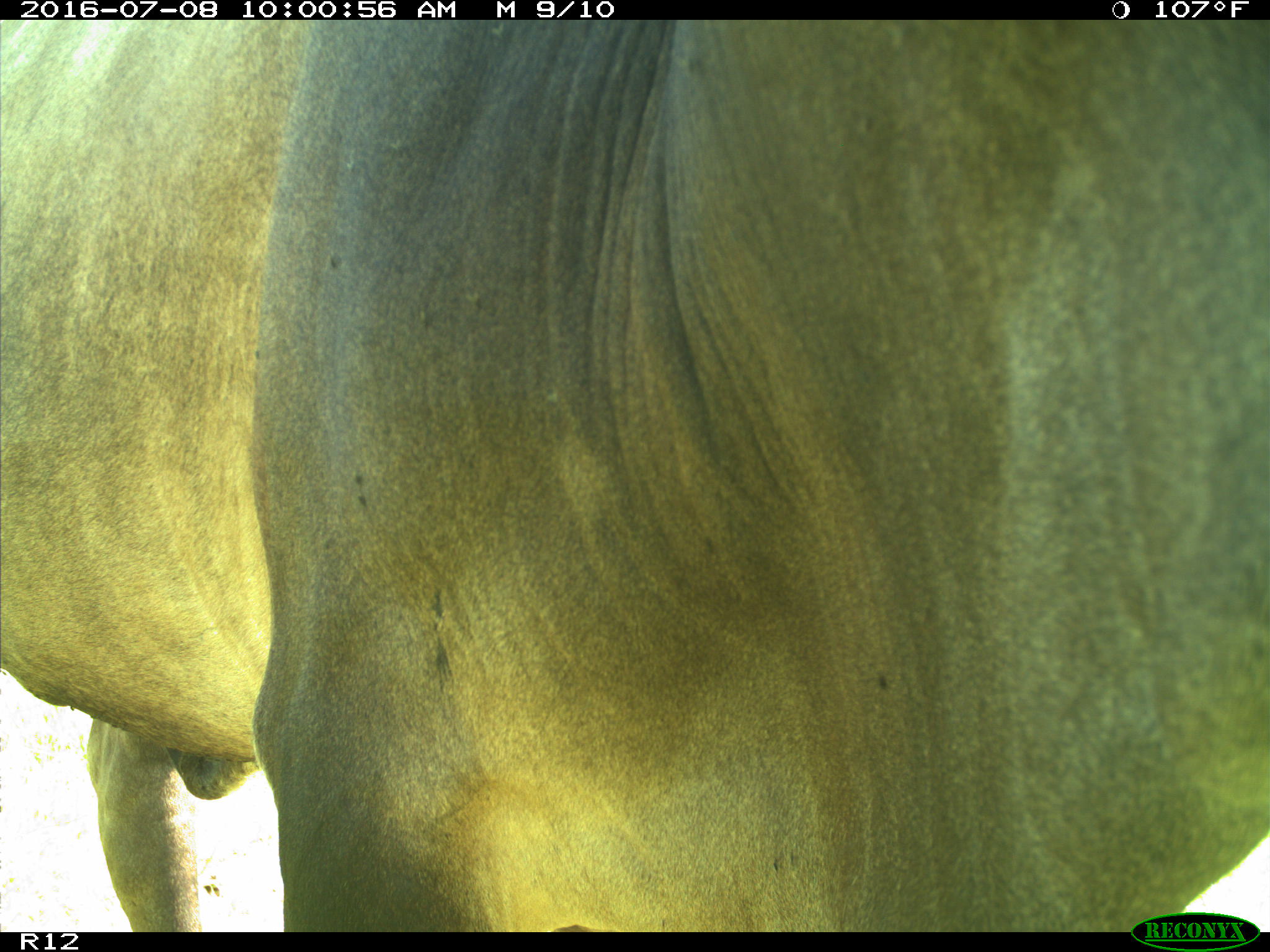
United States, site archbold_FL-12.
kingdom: Animalia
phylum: Chordata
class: Mammalia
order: Artiodactyla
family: Bovidae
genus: Bos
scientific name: Bos taurus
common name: domestic cow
Bos taurus (domestic cow).